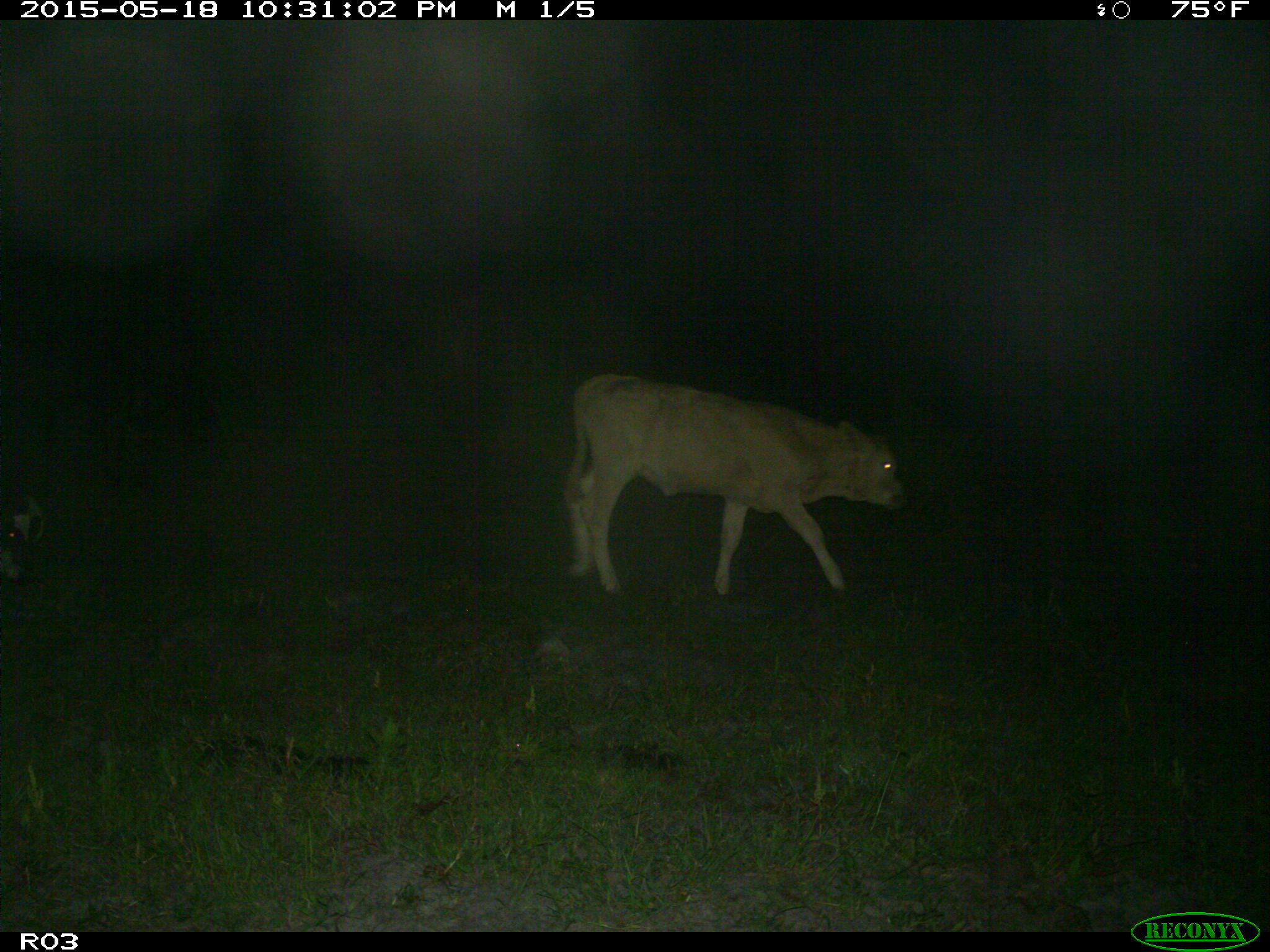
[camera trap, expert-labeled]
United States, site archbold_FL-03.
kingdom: Animalia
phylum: Chordata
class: Mammalia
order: Artiodactyla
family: Bovidae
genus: Bos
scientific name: Bos taurus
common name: domestic cow